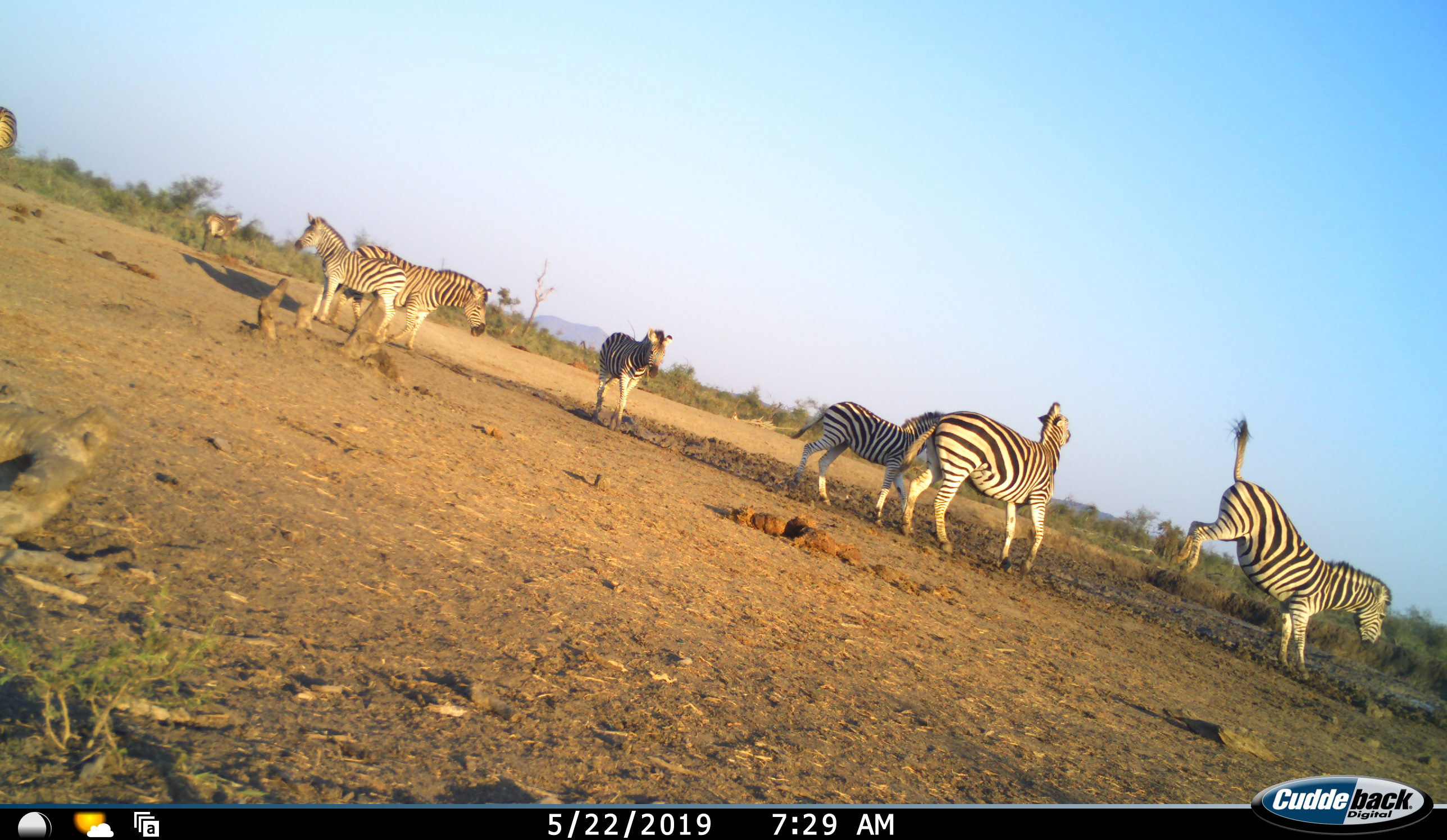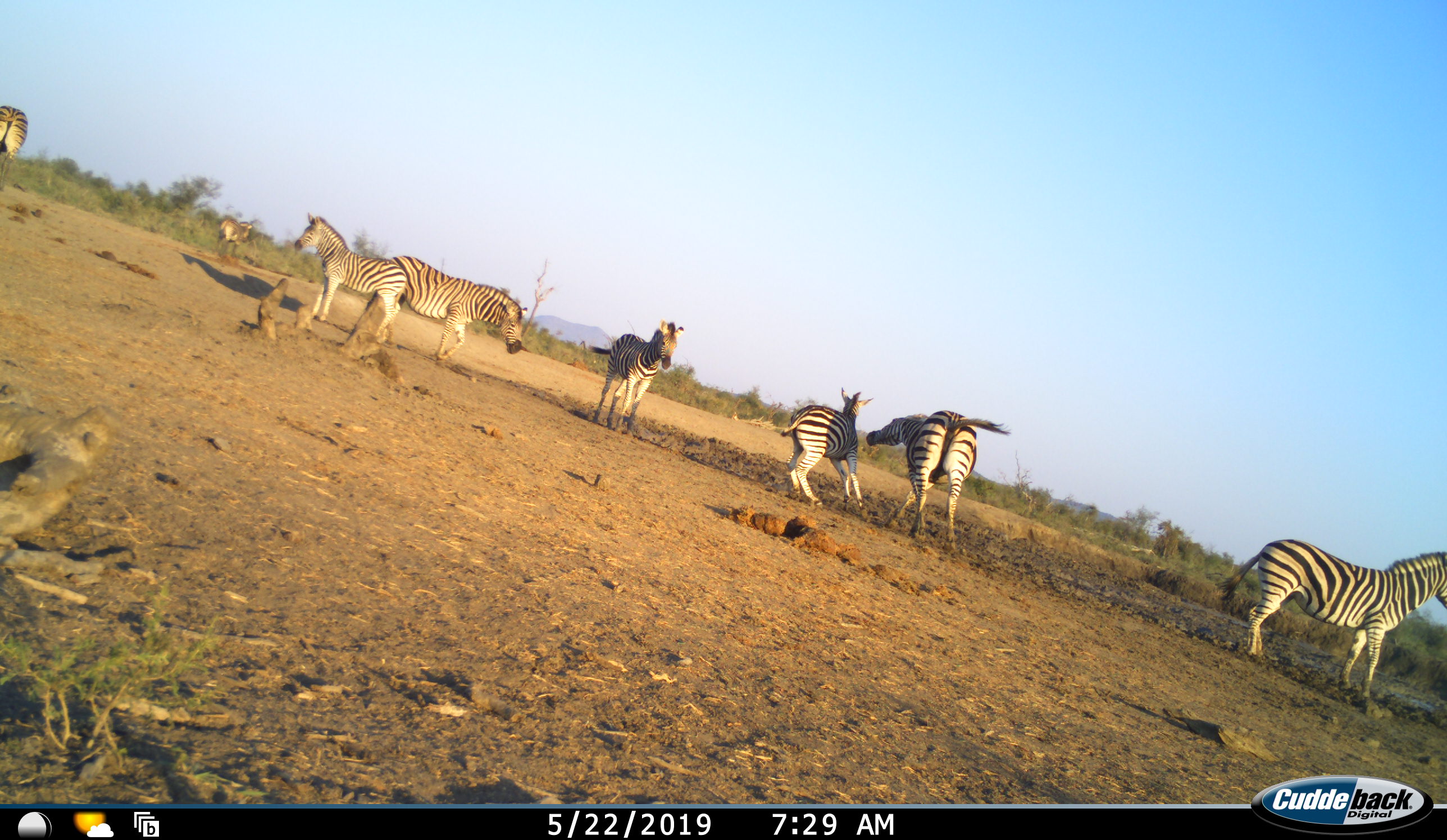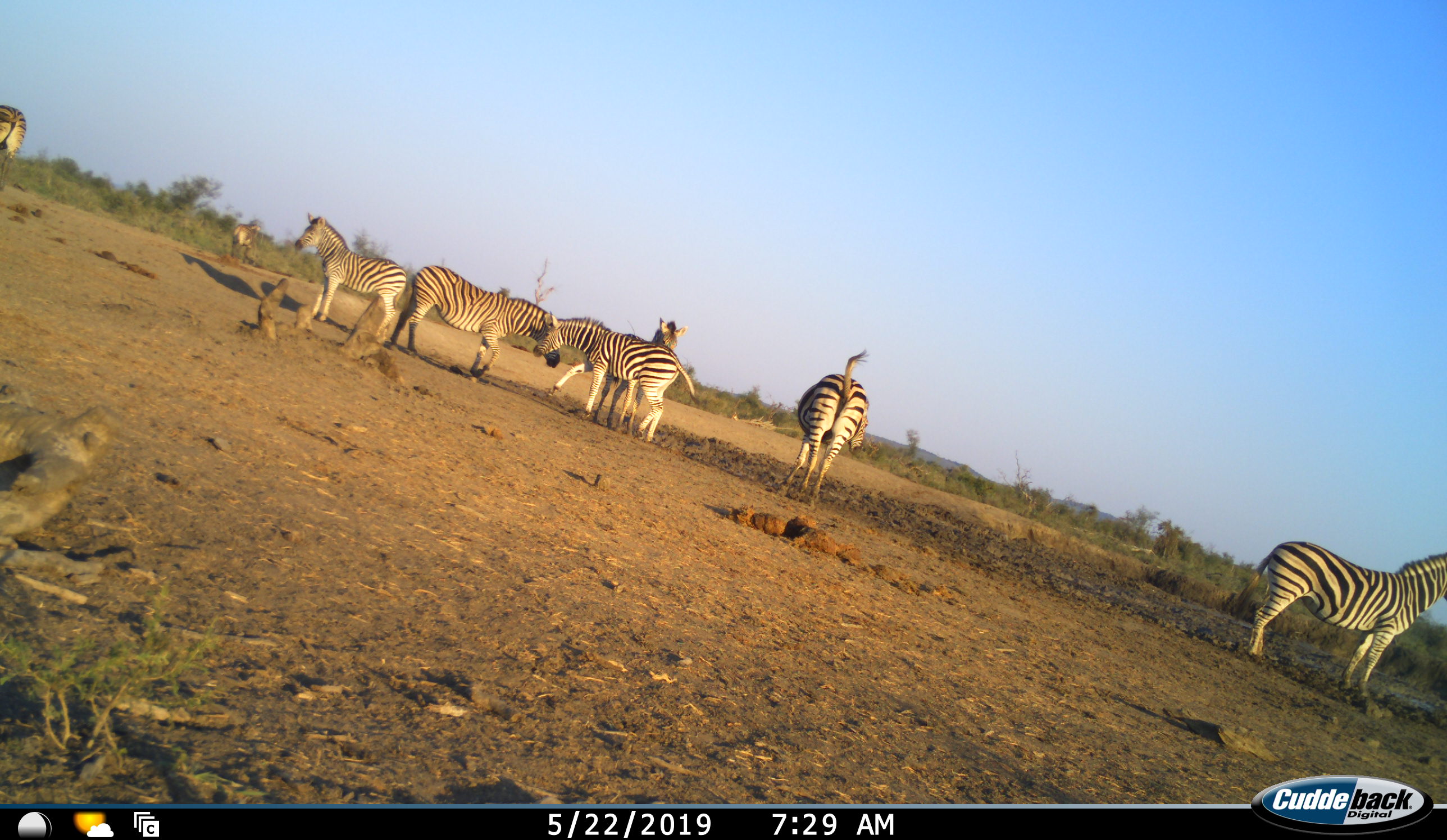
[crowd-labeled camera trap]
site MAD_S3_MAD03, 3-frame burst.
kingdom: Animalia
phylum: Chordata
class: Mammalia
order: Perissodactyla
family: Equidae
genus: Equus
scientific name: Equus quagga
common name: plains zebra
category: zebraplains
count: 8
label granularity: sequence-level